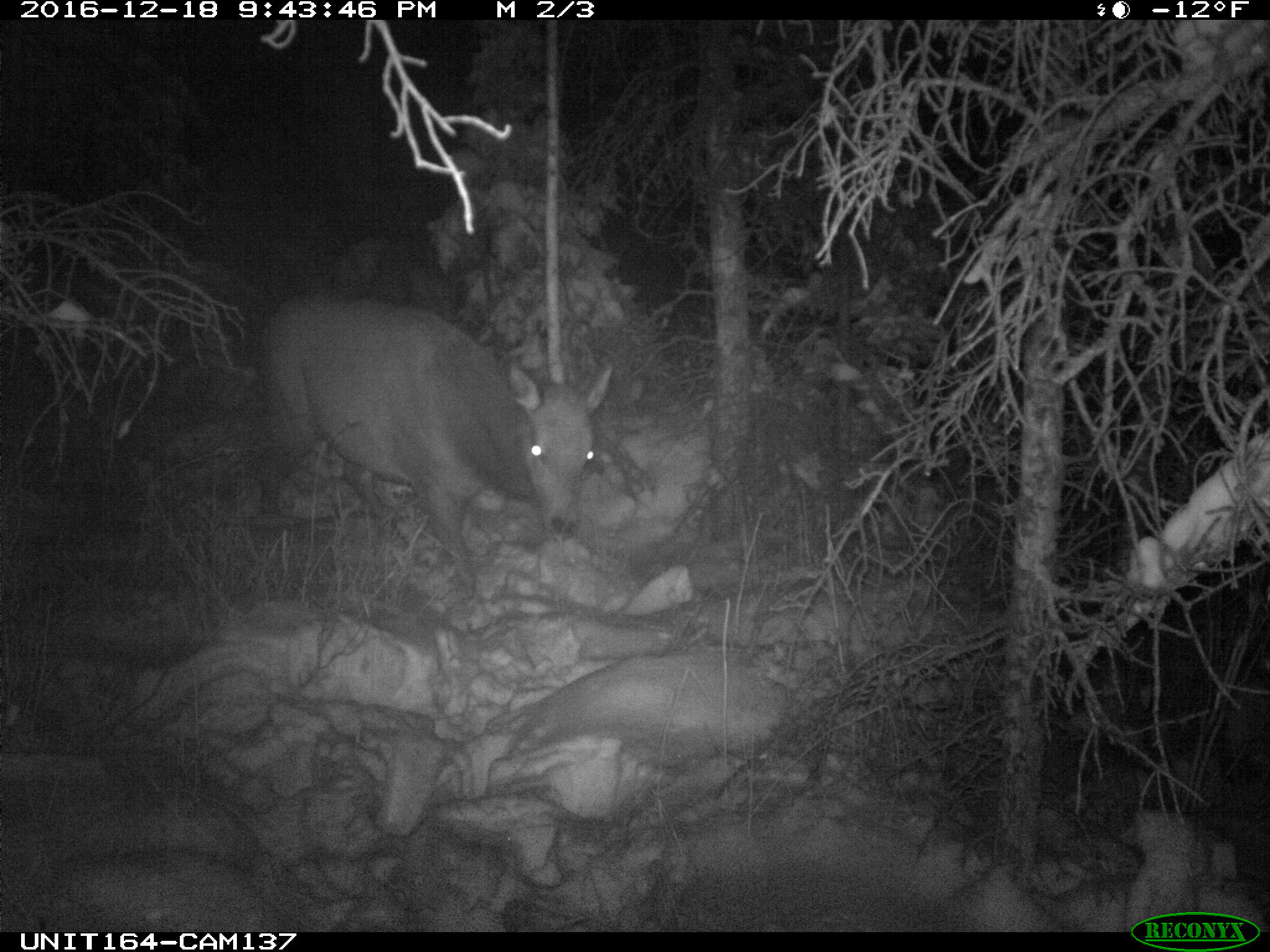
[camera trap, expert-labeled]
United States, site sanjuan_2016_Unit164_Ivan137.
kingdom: Animalia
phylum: Chordata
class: Mammalia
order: Artiodactyla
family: Cervidae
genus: Cervus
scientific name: Cervus elaphus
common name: red deer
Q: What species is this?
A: Cervus elaphus (red deer).